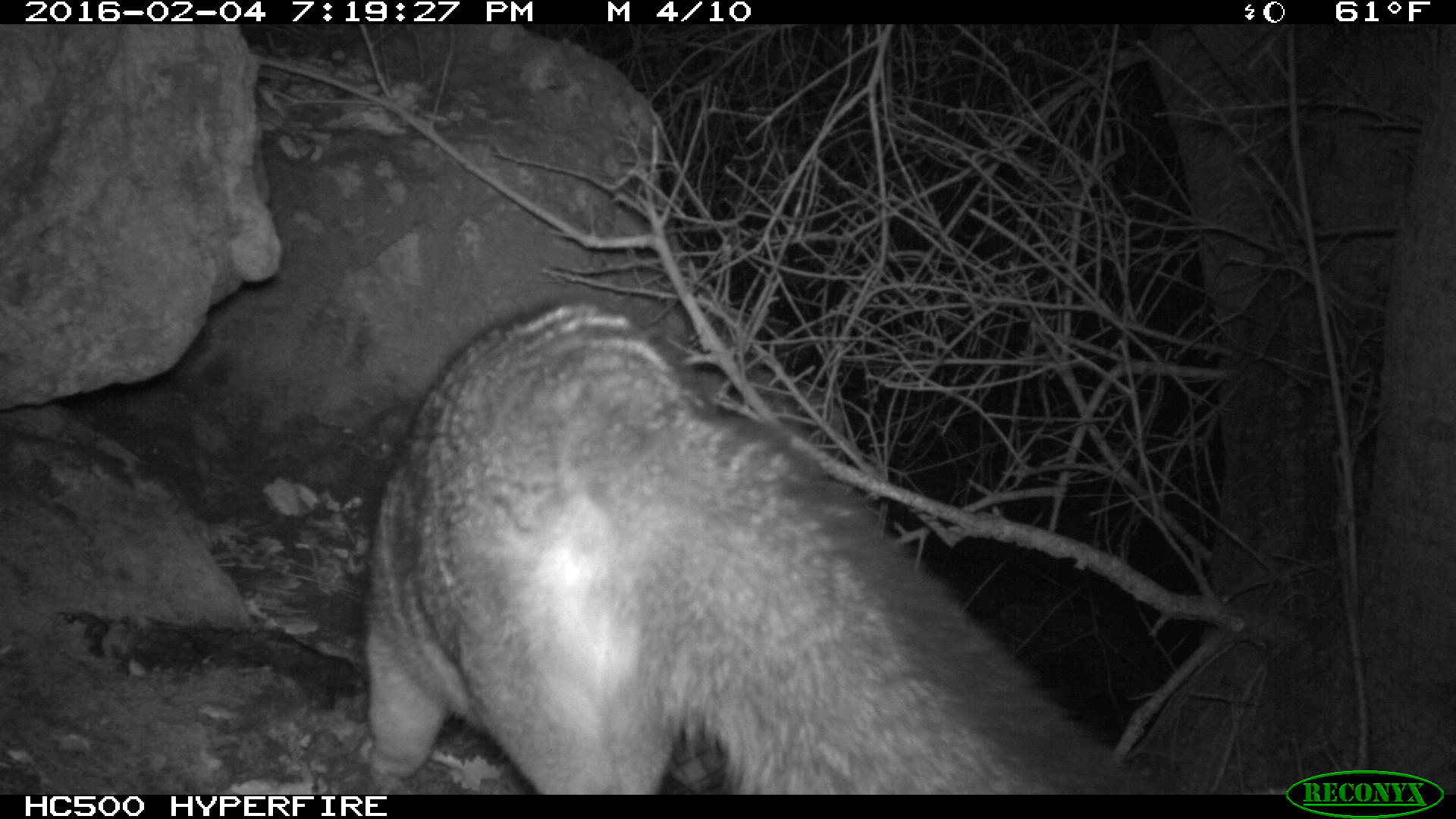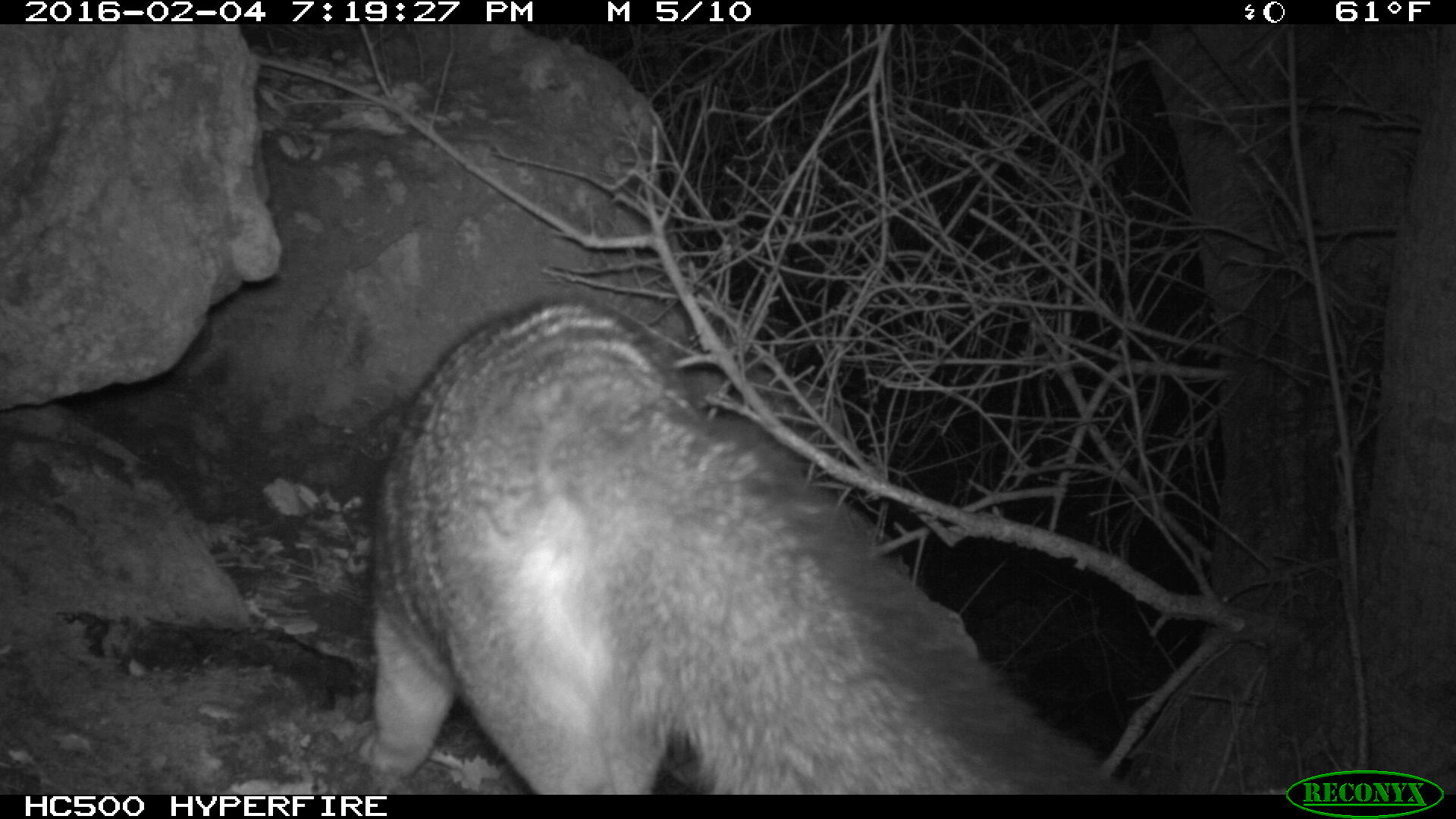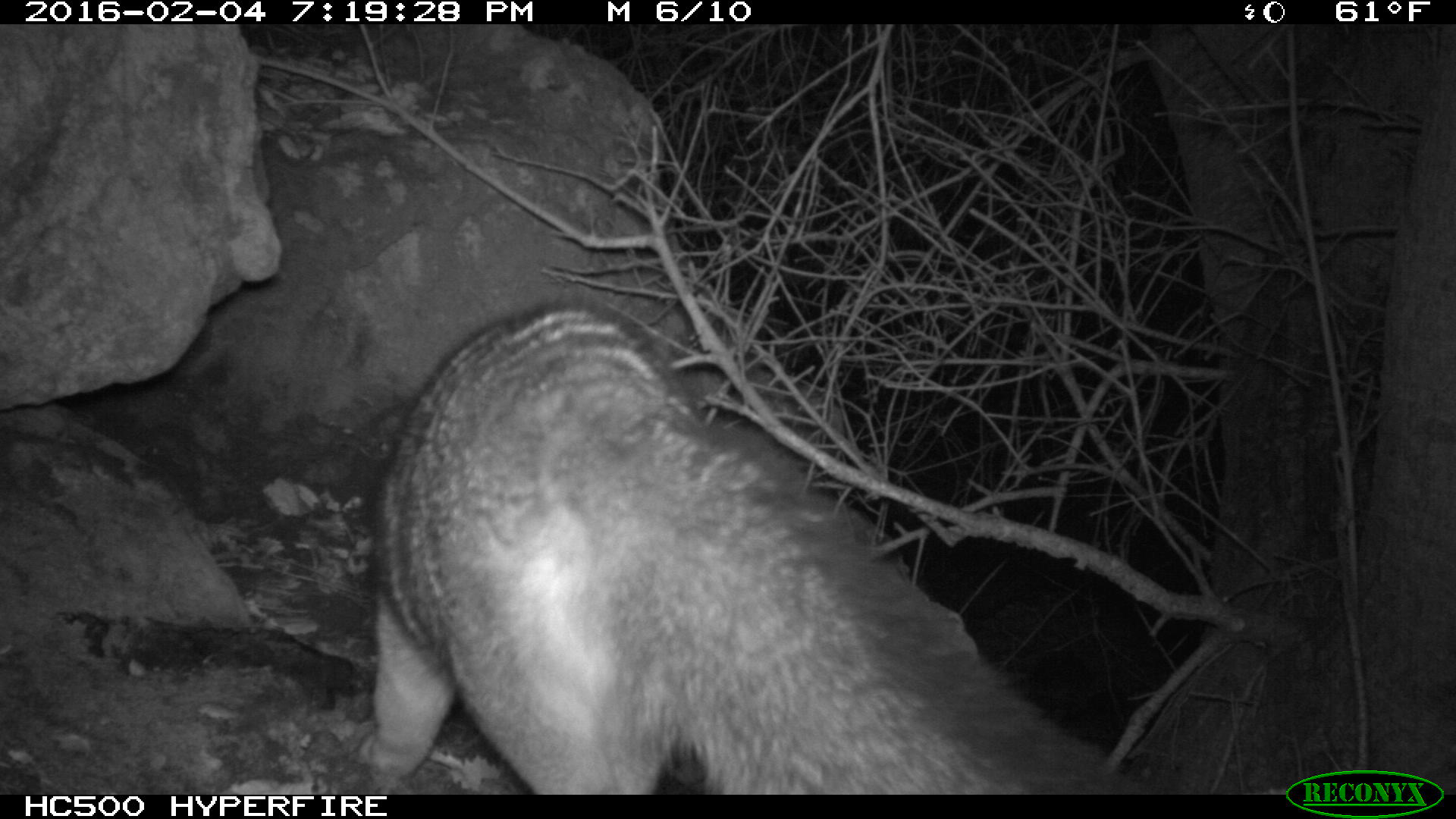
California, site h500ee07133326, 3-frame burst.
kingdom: Animalia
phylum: Chordata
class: Mammalia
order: Carnivora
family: Canidae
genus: Urocyon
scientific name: Urocyon littoralis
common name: island fox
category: fox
Fox (island fox) (Urocyon littoralis).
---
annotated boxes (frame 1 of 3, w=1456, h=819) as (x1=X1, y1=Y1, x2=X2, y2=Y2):
fox: (x1=364, y1=299, x2=1147, y2=794)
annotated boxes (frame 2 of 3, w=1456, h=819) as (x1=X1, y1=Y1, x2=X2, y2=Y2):
fox: (x1=365, y1=294, x2=1141, y2=794)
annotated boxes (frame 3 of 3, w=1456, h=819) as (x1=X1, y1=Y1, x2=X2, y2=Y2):
fox: (x1=353, y1=285, x2=1156, y2=795)